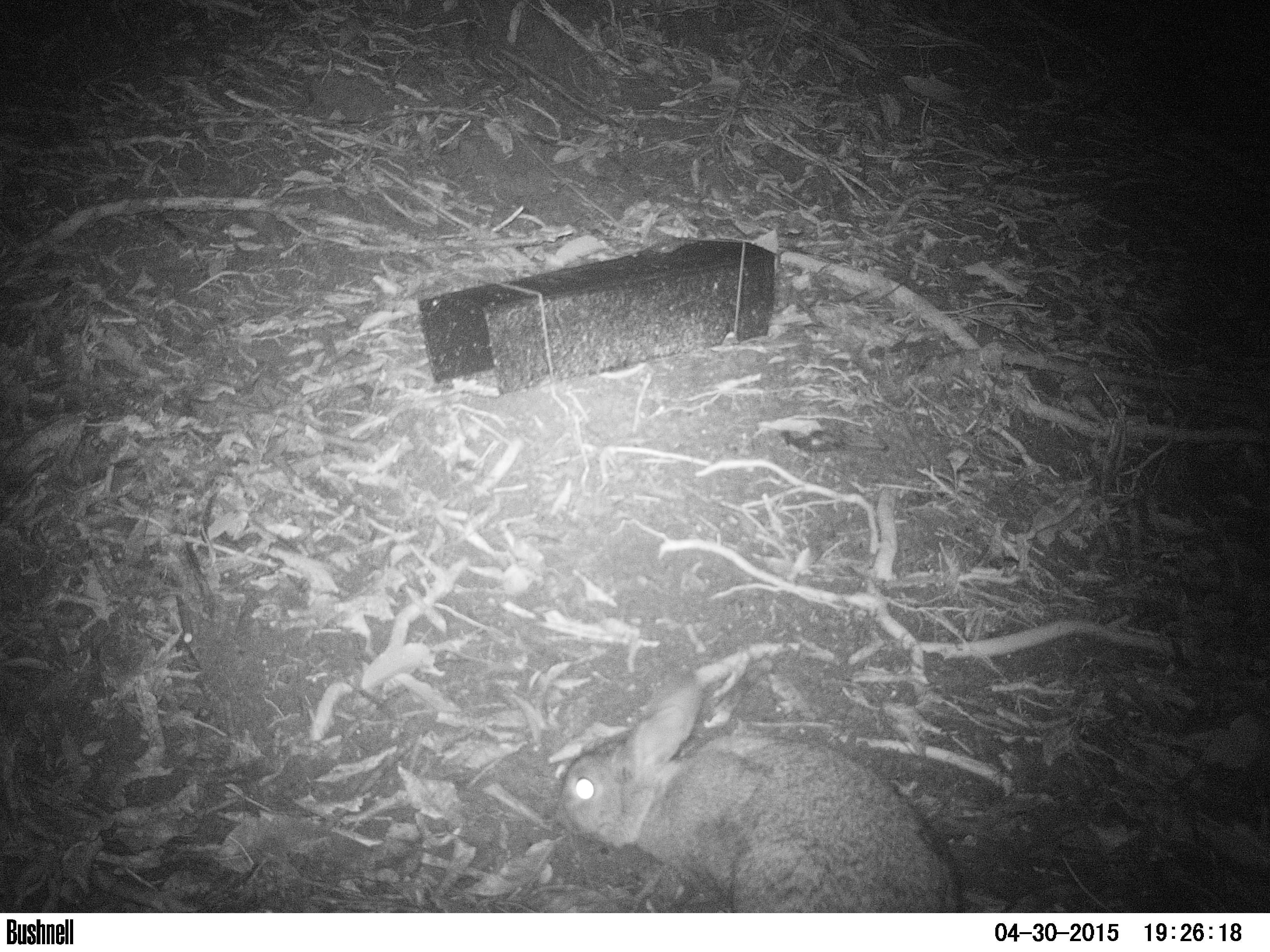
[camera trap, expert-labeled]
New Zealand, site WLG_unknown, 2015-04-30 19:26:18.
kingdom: Animalia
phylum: Chordata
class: Mammalia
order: Lagomorpha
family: Leporidae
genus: Oryctolagus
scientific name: Oryctolagus cuniculus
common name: european rabbit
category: rabbit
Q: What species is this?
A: Rabbit (european rabbit) (Oryctolagus cuniculus).